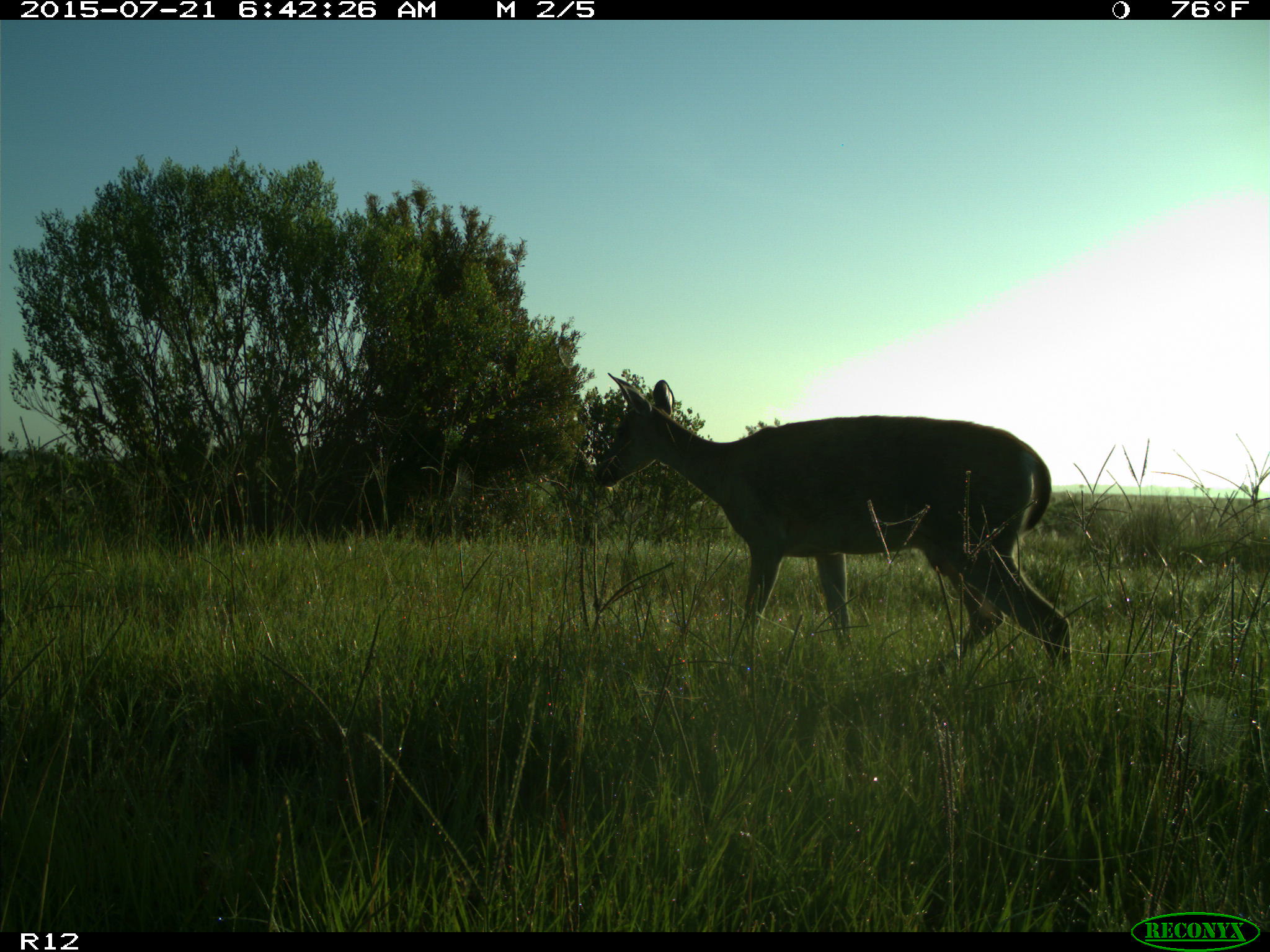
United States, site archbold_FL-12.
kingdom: Animalia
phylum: Chordata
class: Mammalia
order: Artiodactyla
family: Cervidae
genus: Odocoileus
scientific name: Odocoileus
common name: deer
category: unidentified deer